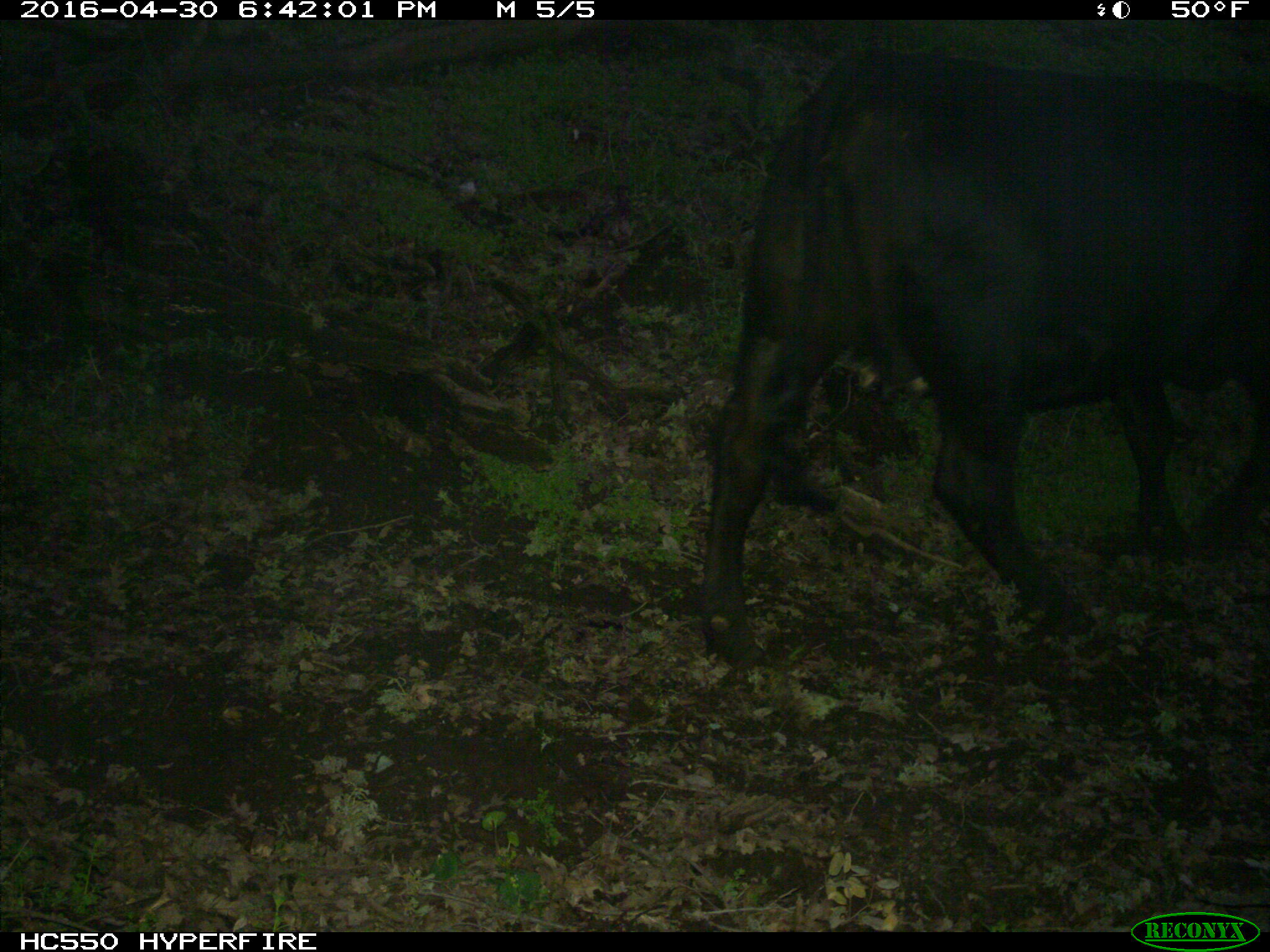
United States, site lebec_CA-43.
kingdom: Animalia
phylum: Chordata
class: Mammalia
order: Artiodactyla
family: Bovidae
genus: Bos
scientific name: Bos taurus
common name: domestic cow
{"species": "Bos taurus (domestic cow)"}